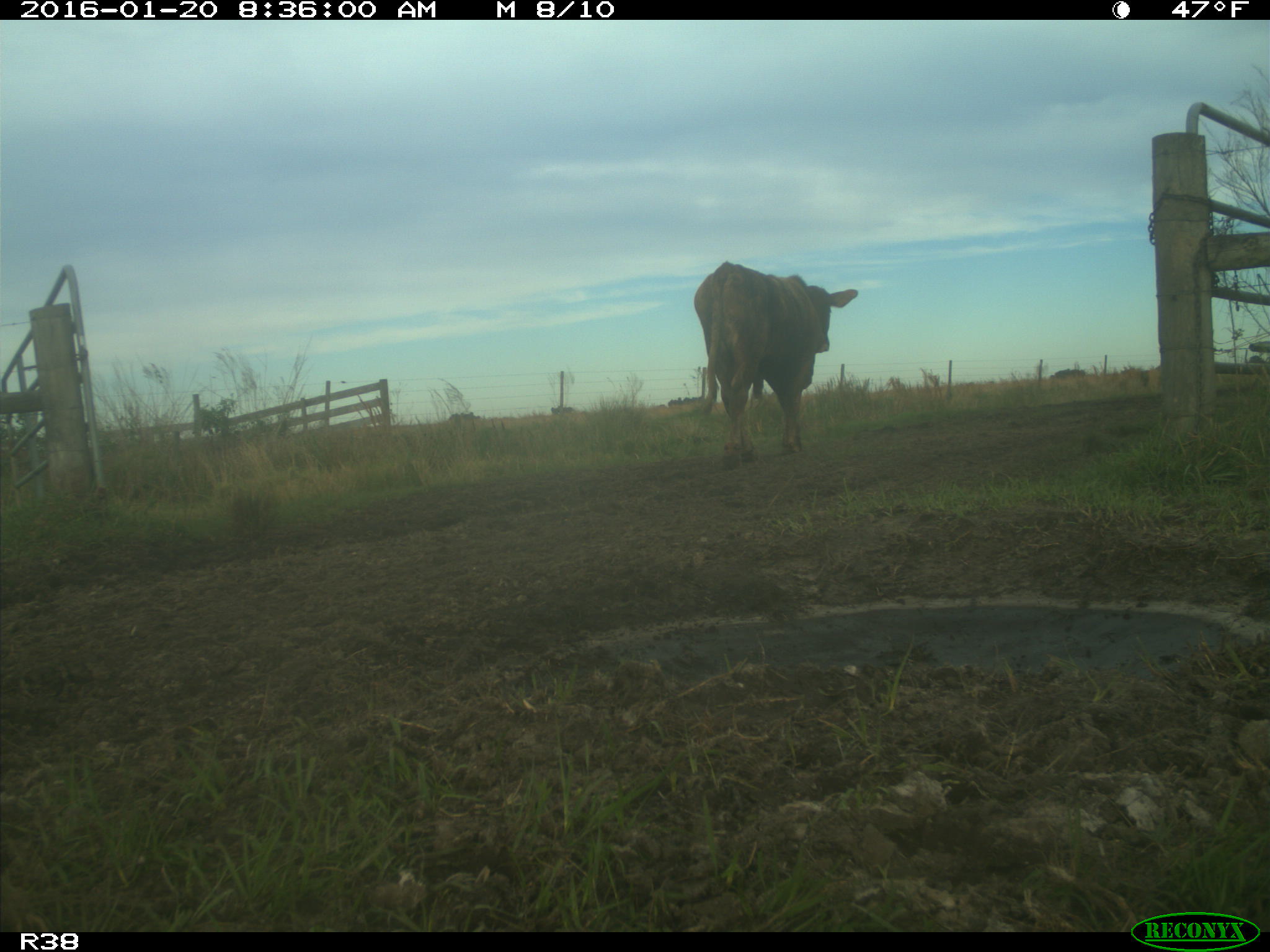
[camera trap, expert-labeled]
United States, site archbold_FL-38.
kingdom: Animalia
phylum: Chordata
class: Mammalia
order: Artiodactyla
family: Bovidae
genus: Bos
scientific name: Bos taurus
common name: domestic cow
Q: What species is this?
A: Bos taurus (domestic cow).